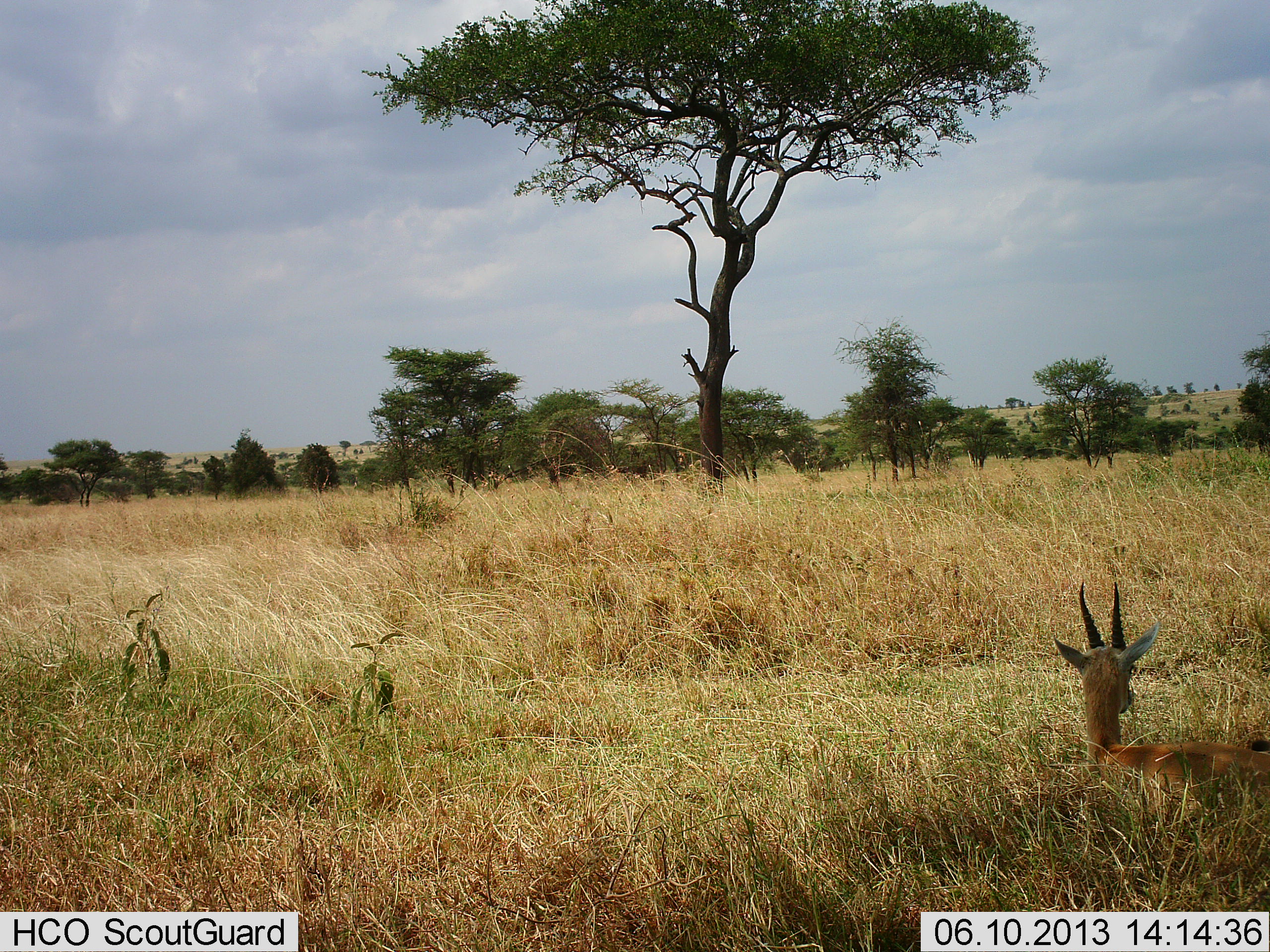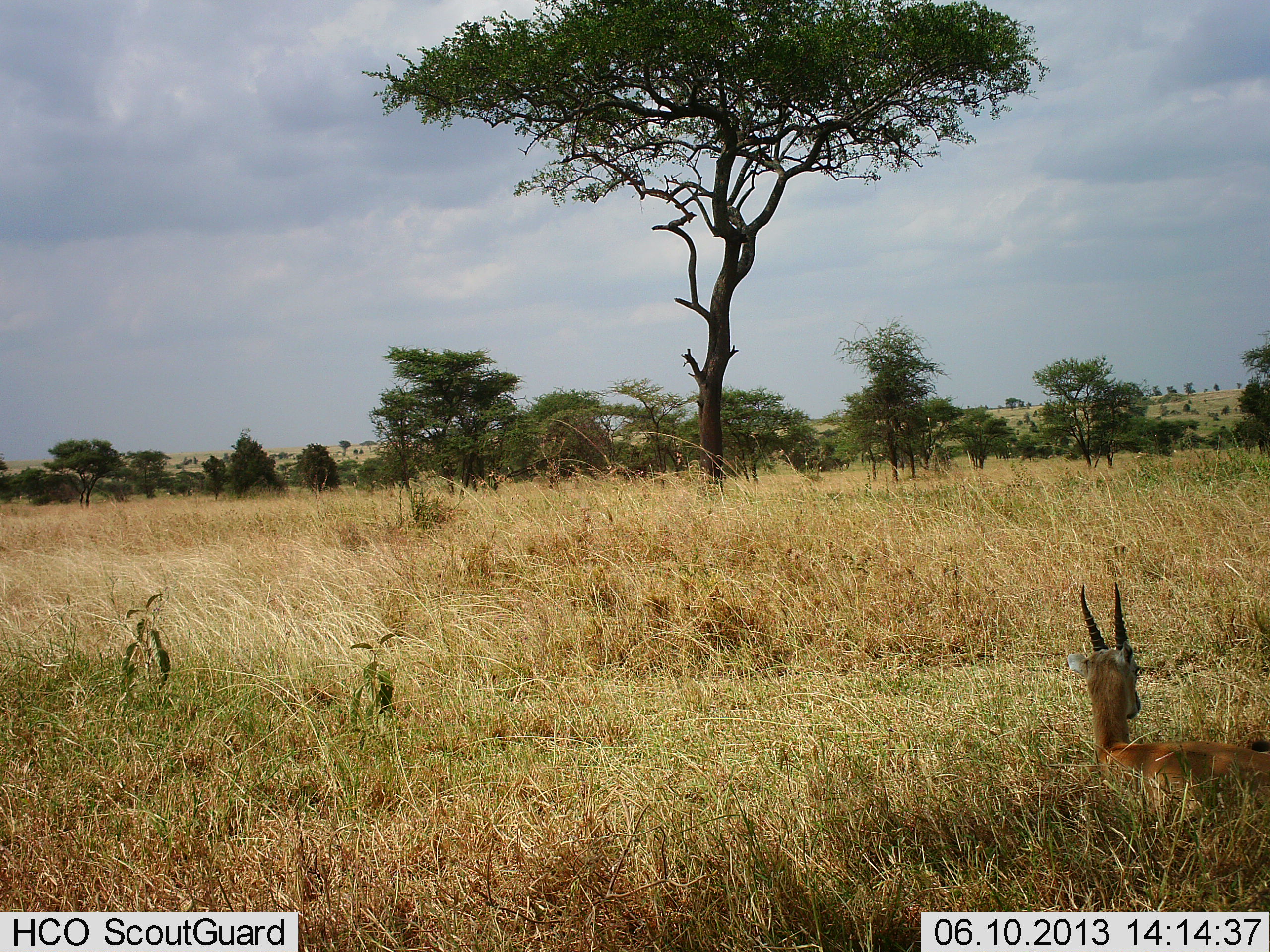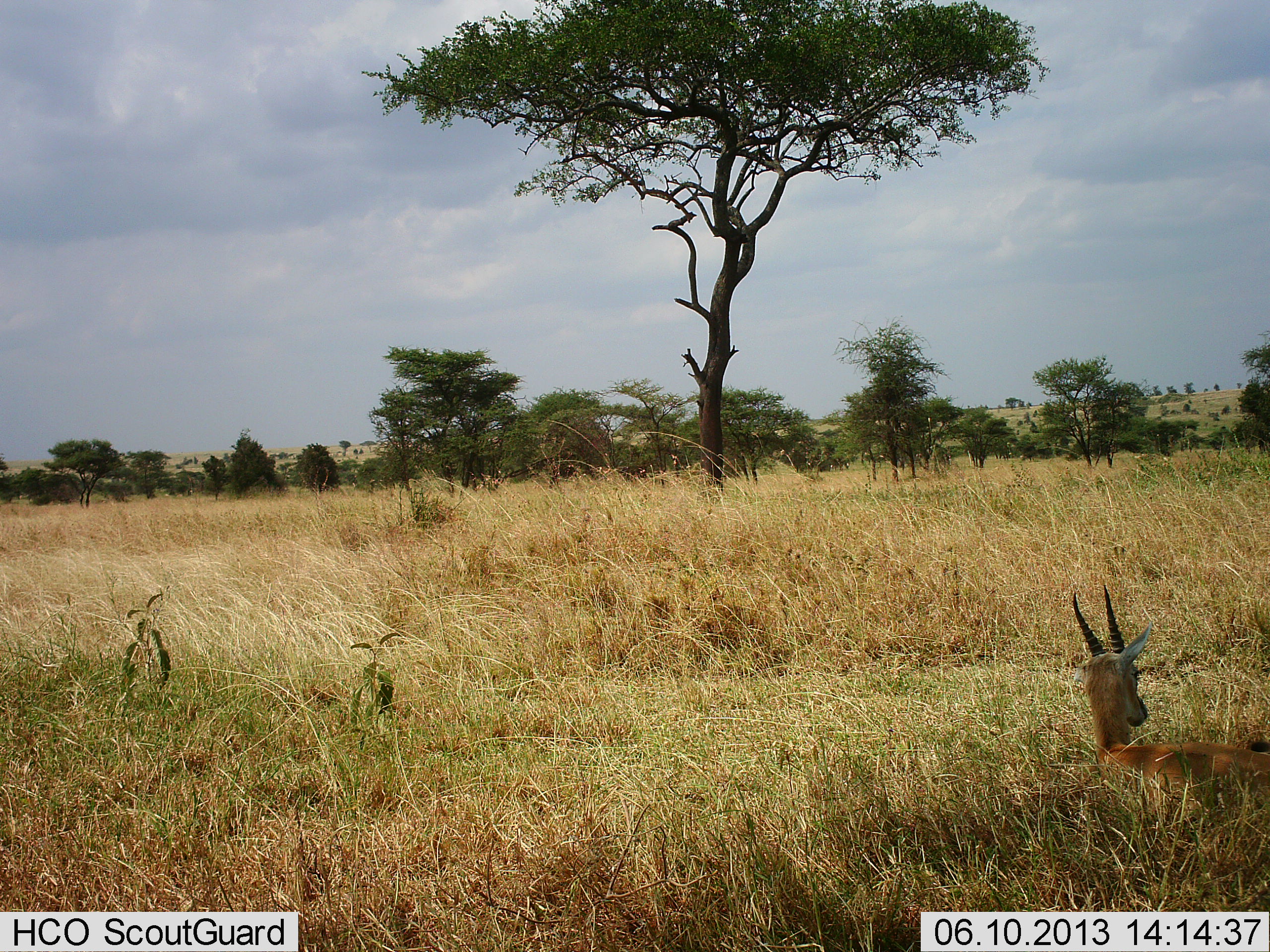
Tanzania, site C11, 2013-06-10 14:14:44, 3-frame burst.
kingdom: Animalia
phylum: Chordata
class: Mammalia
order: Artiodactyla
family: Bovidae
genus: Nanger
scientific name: Nanger granti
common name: grant's gazelle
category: gazellegrants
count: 1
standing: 4%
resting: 96%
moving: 0%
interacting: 0%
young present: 0%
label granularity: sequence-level